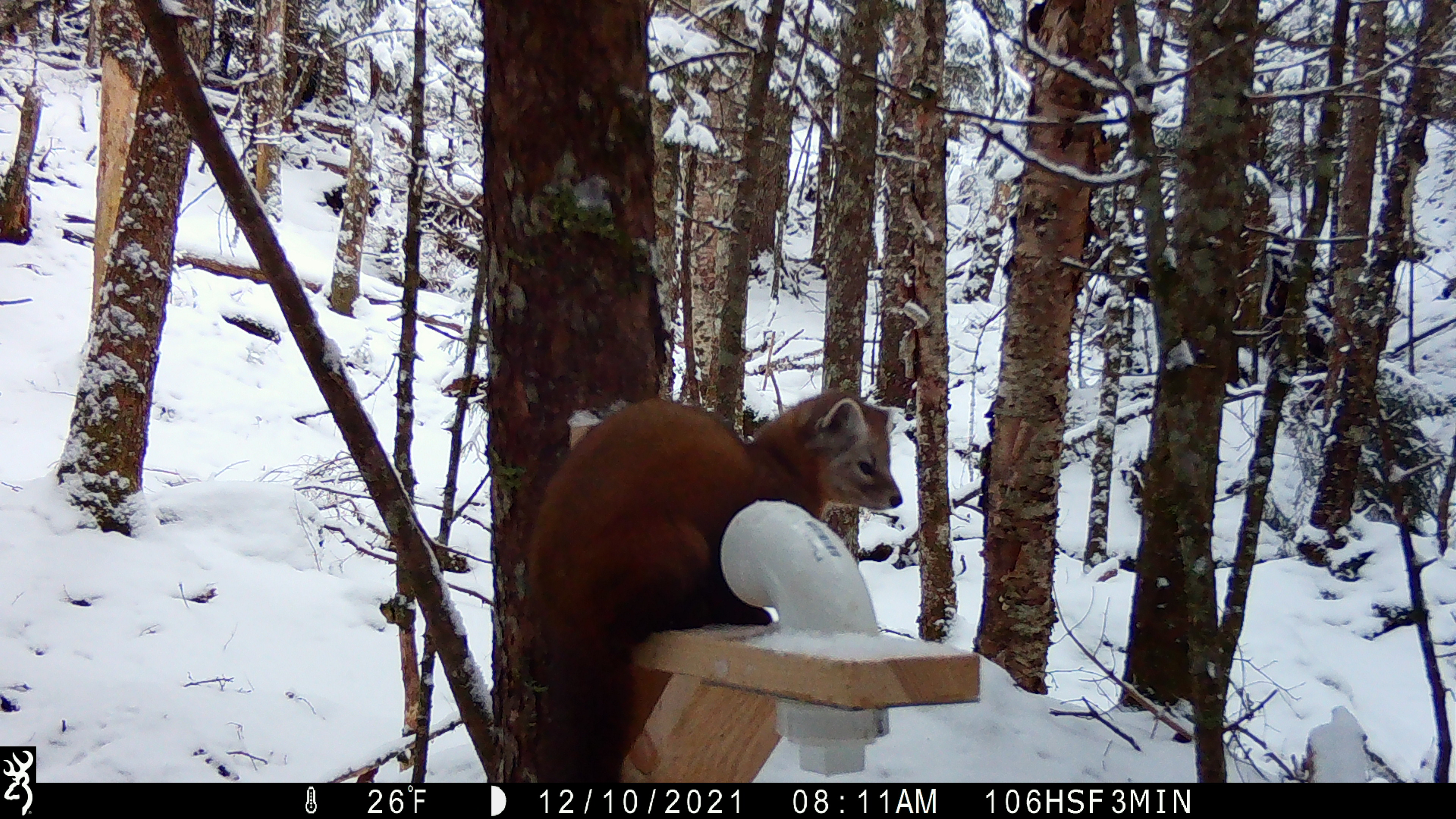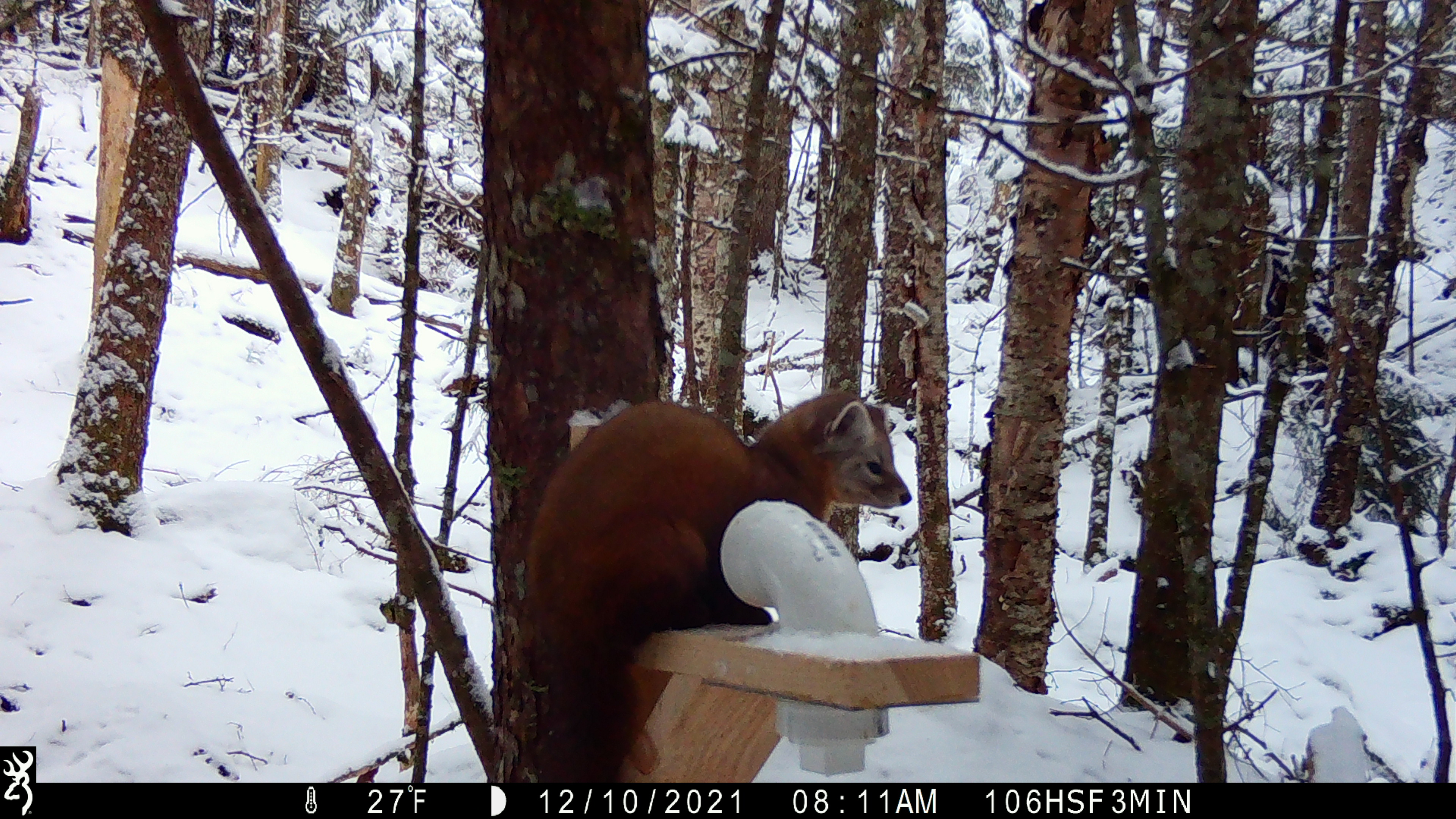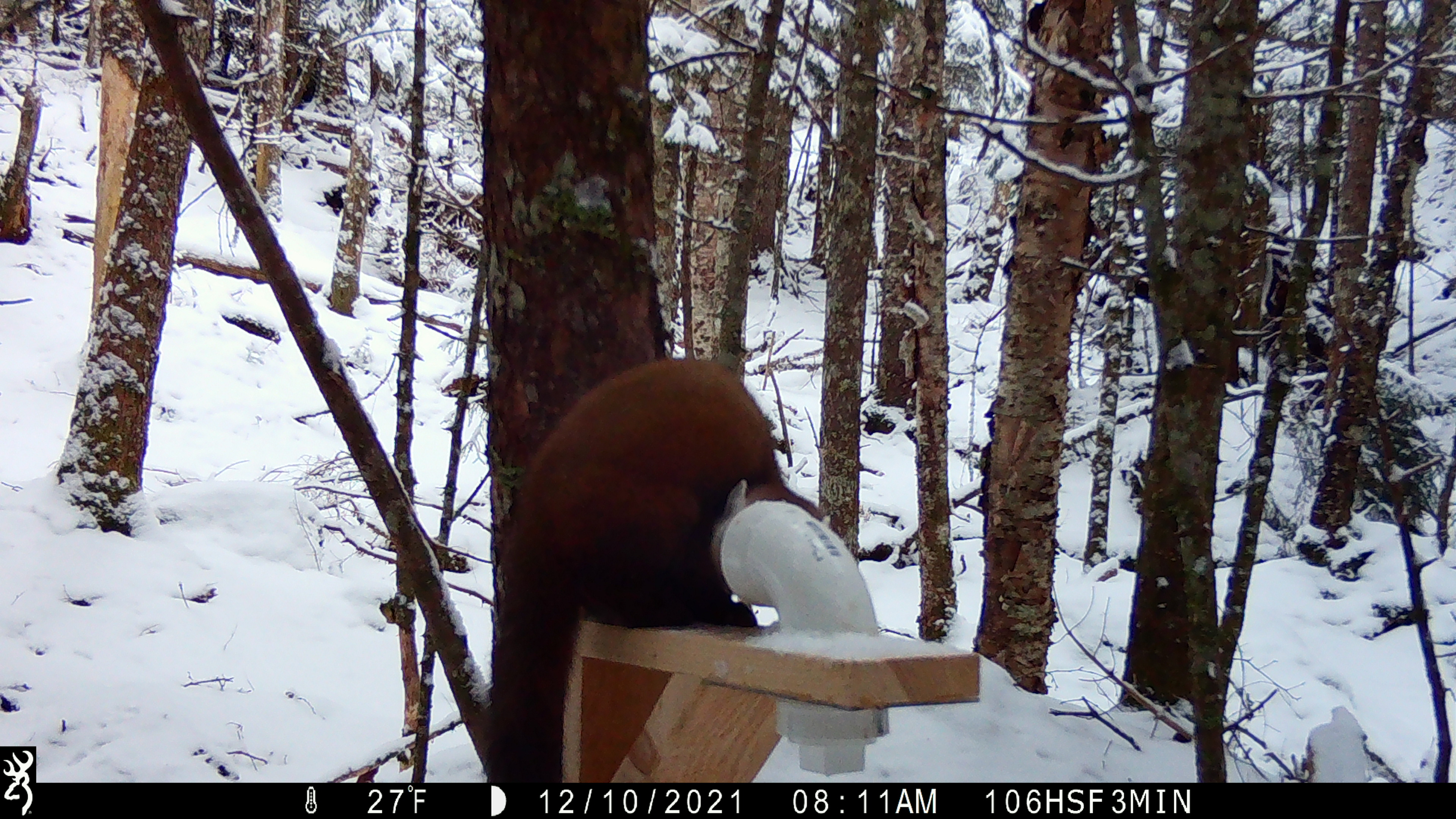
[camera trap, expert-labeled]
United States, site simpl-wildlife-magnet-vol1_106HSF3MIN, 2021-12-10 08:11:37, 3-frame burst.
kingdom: Animalia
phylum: Chordata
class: Mammalia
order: Carnivora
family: Mustelidae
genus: Martes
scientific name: Martes americana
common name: american marten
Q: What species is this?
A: American marten (Martes americana).